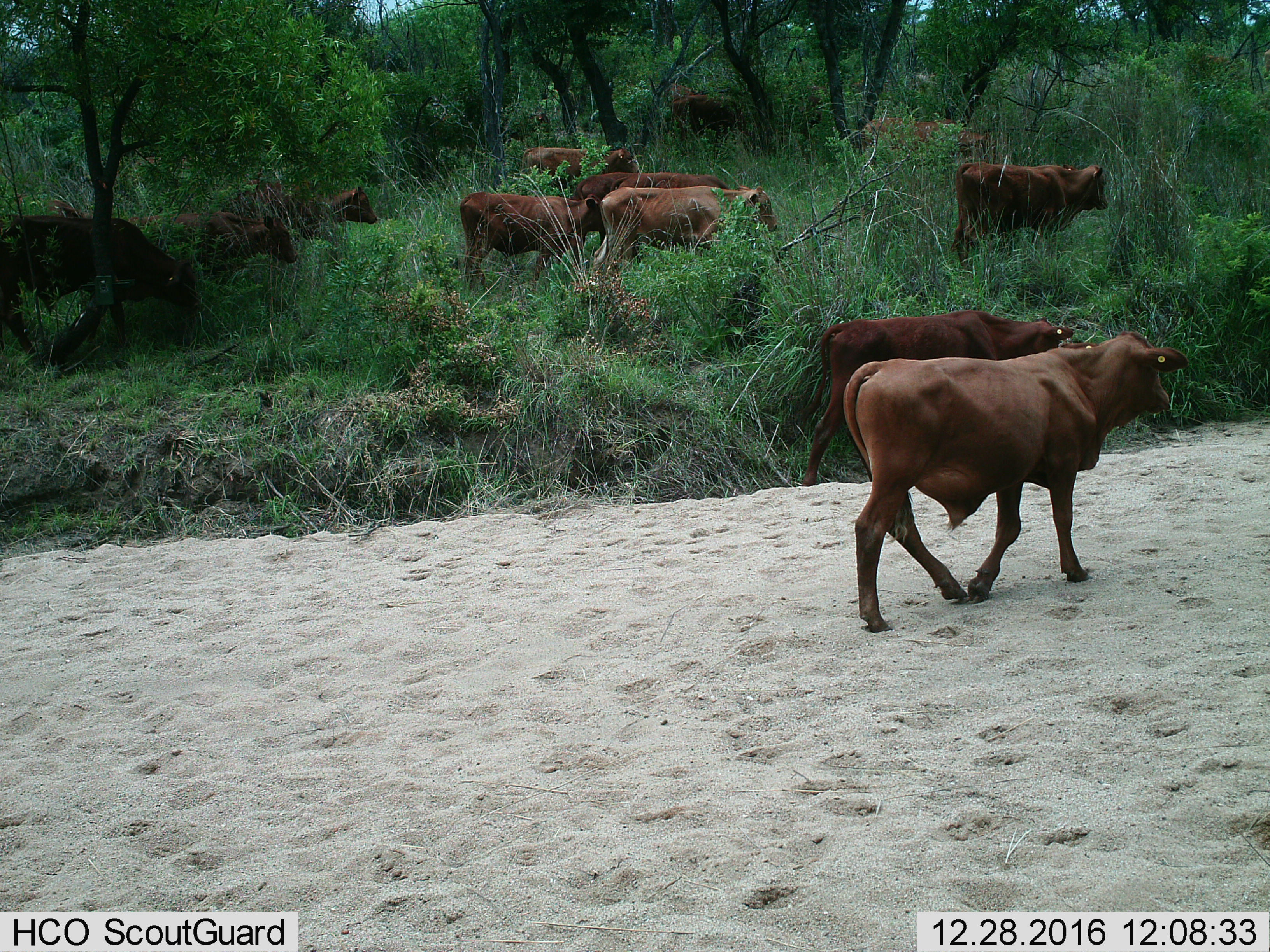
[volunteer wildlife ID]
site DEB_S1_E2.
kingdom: Animalia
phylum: Chordata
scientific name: Vertebrata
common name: domestic animal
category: domesticanimal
Domesticanimal (domestic animal) (Vertebrata), count 11-50. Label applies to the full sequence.